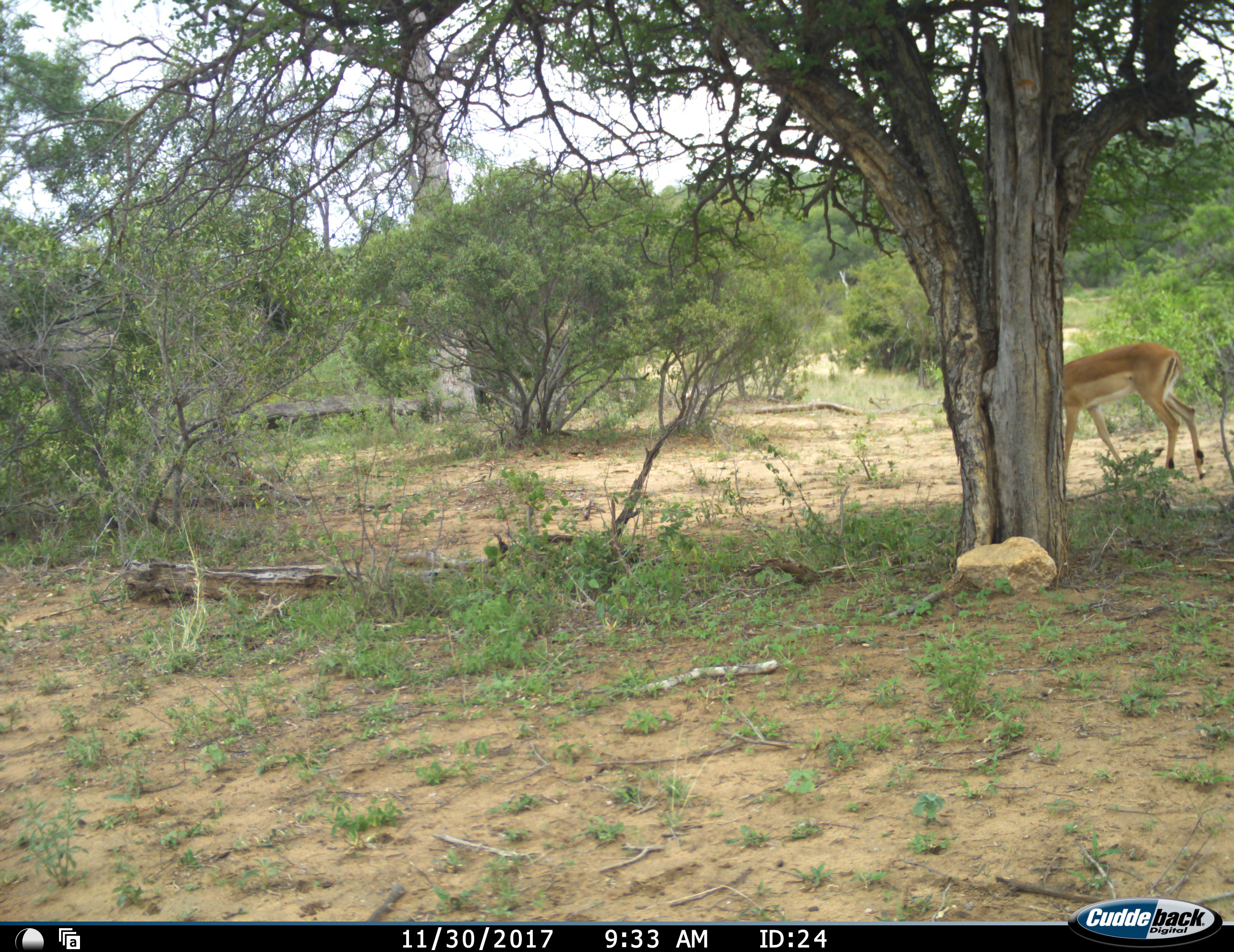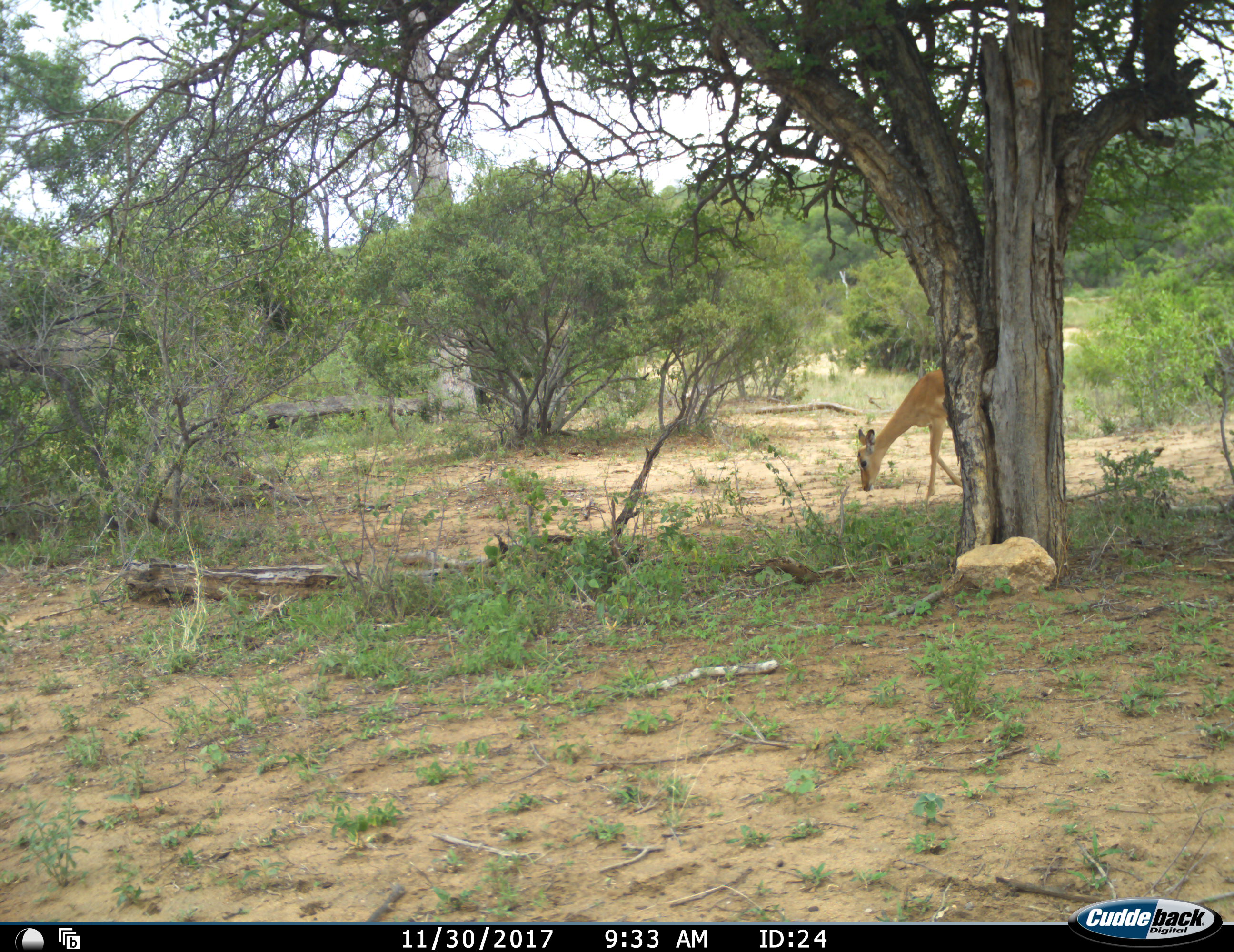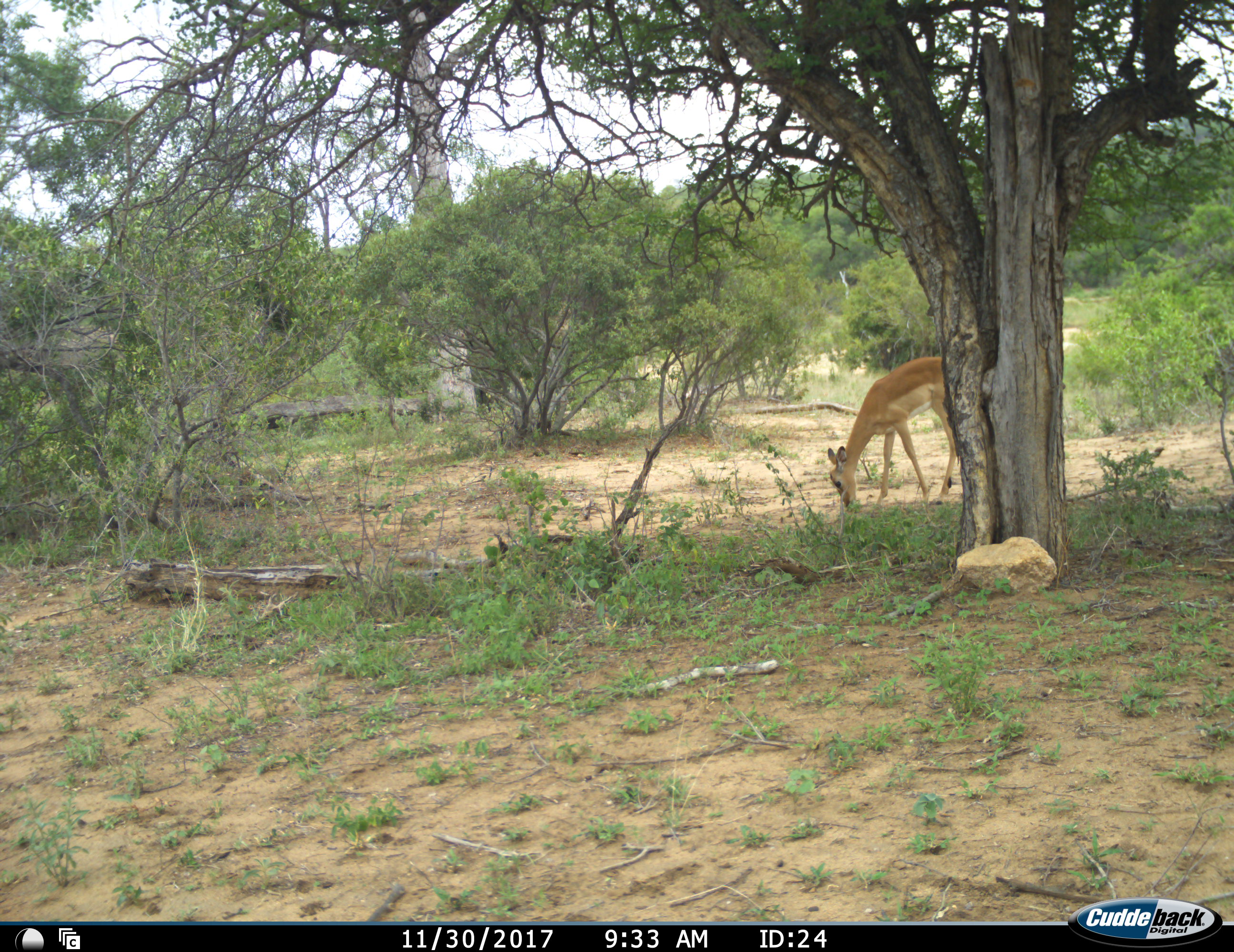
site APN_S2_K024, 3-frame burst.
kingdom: Animalia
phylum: Chordata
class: Mammalia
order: Artiodactyla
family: Bovidae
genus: Aepyceros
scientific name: Aepyceros melampus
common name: impala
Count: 1.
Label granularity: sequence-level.